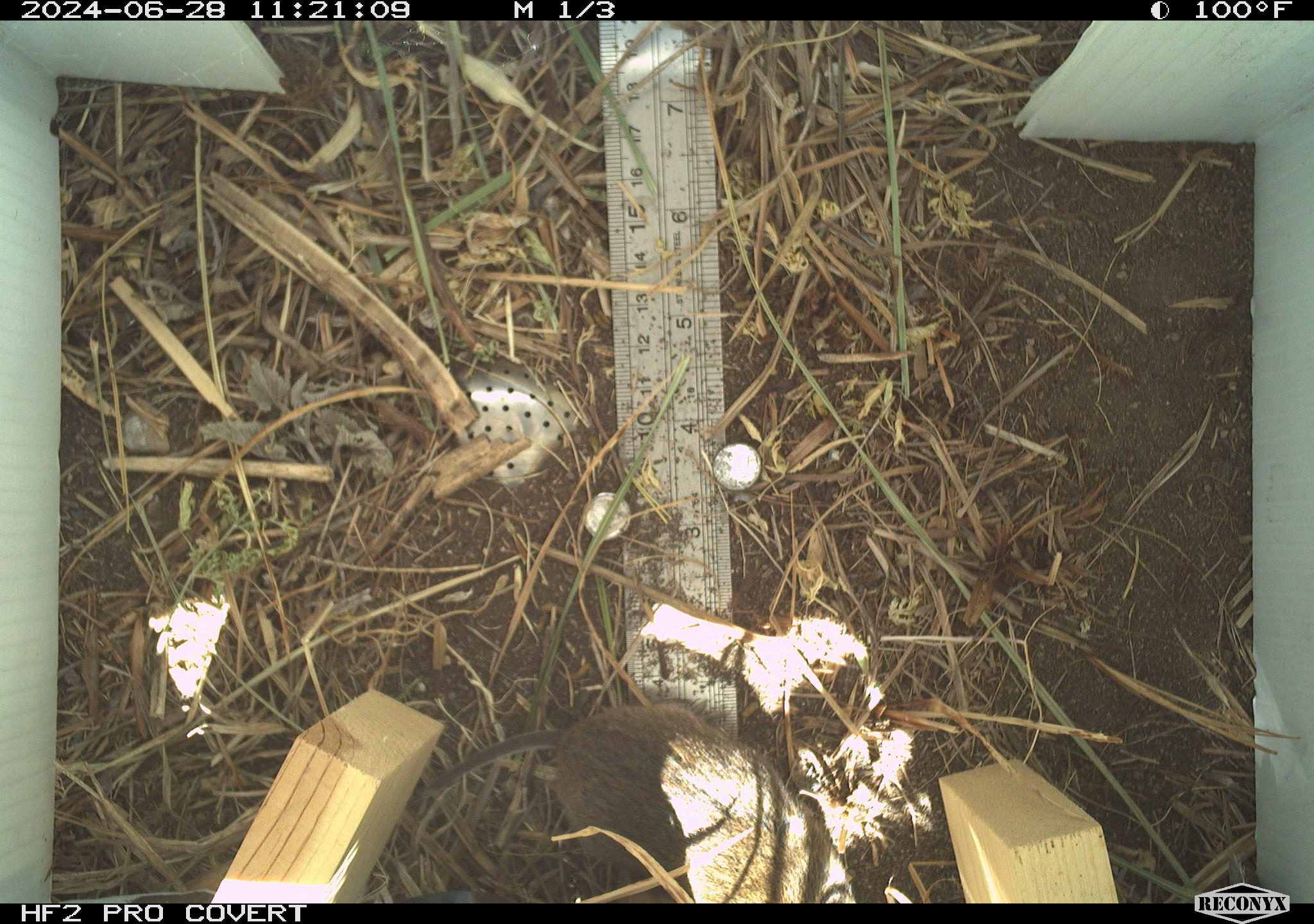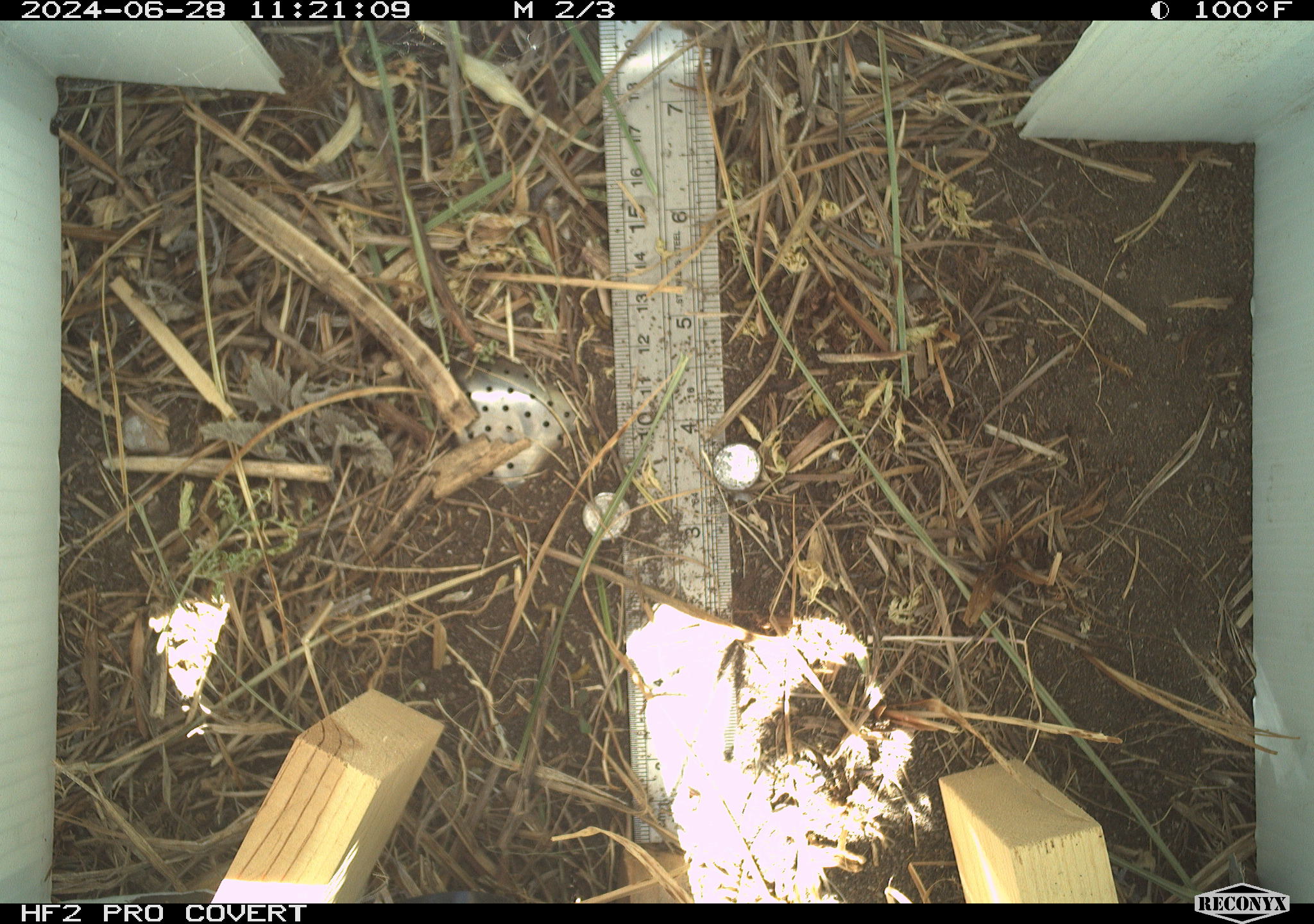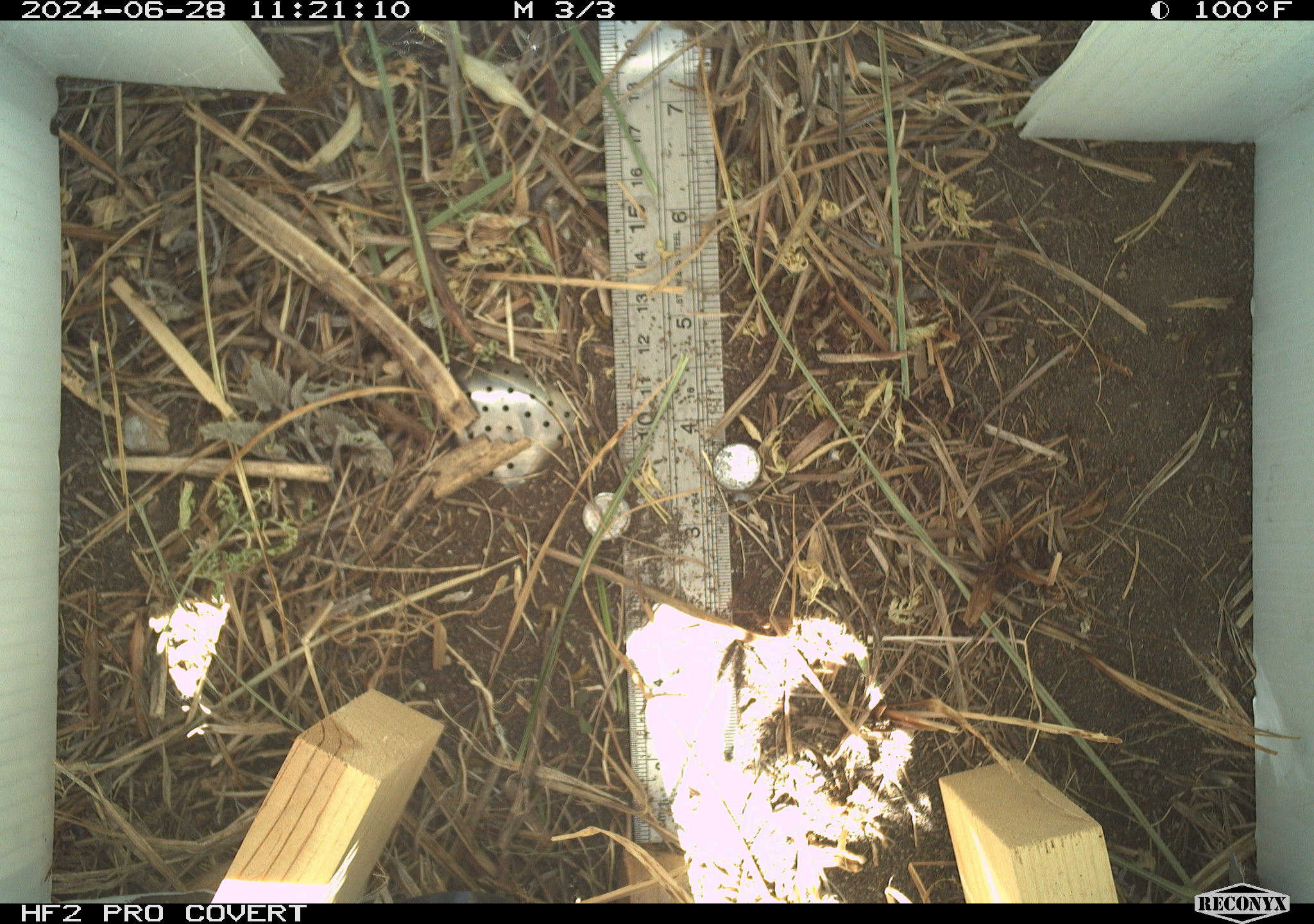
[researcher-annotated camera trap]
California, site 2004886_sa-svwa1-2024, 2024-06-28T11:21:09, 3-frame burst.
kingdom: Animalia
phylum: Chordata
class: Mammalia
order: Rodentia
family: Cricetidae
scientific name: Arvicolinae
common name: voles, lemmings, and muskrats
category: arvicolinae subfamily